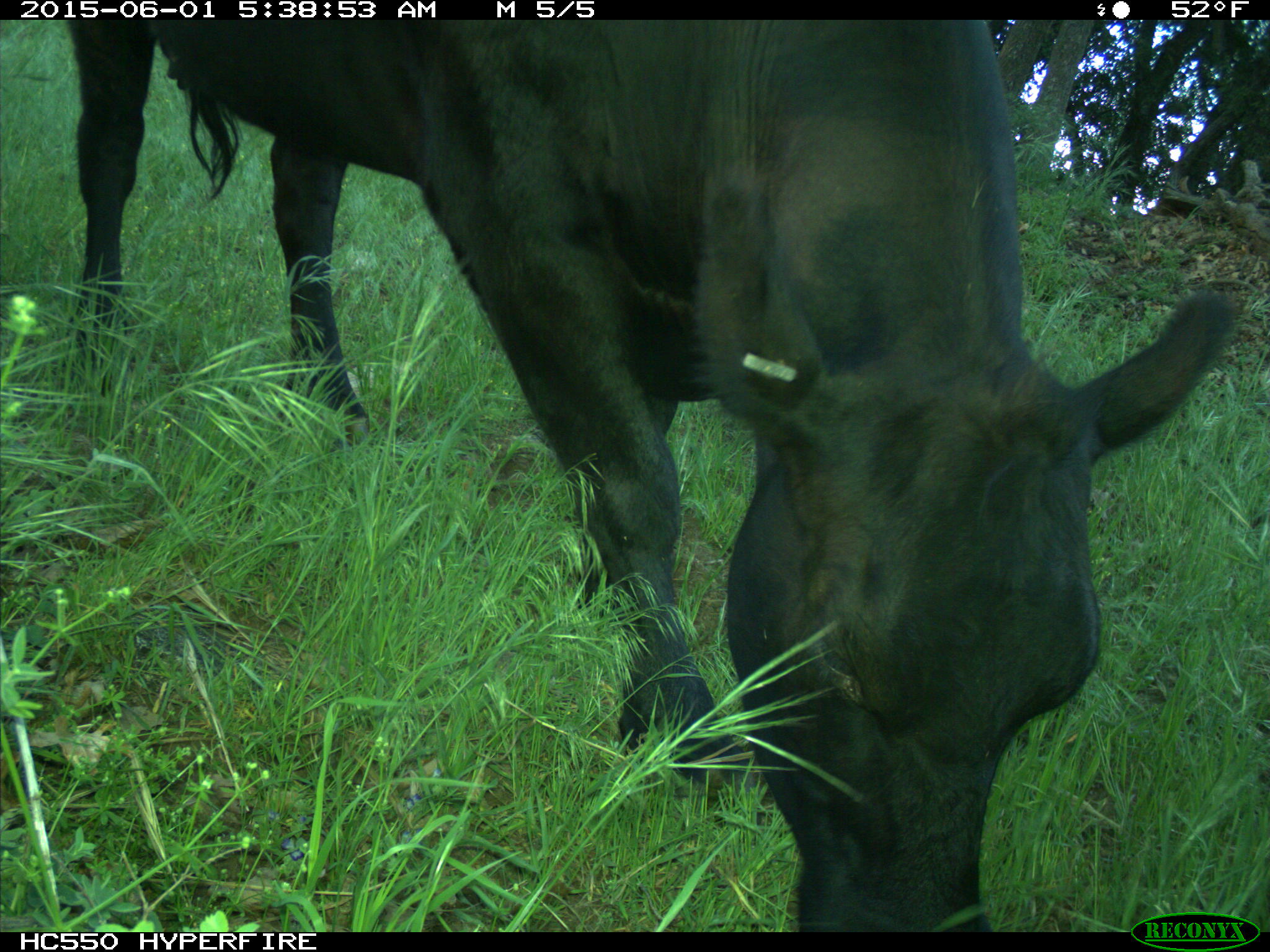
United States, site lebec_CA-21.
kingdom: Animalia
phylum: Chordata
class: Mammalia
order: Artiodactyla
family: Bovidae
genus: Bos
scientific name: Bos taurus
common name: domestic cow